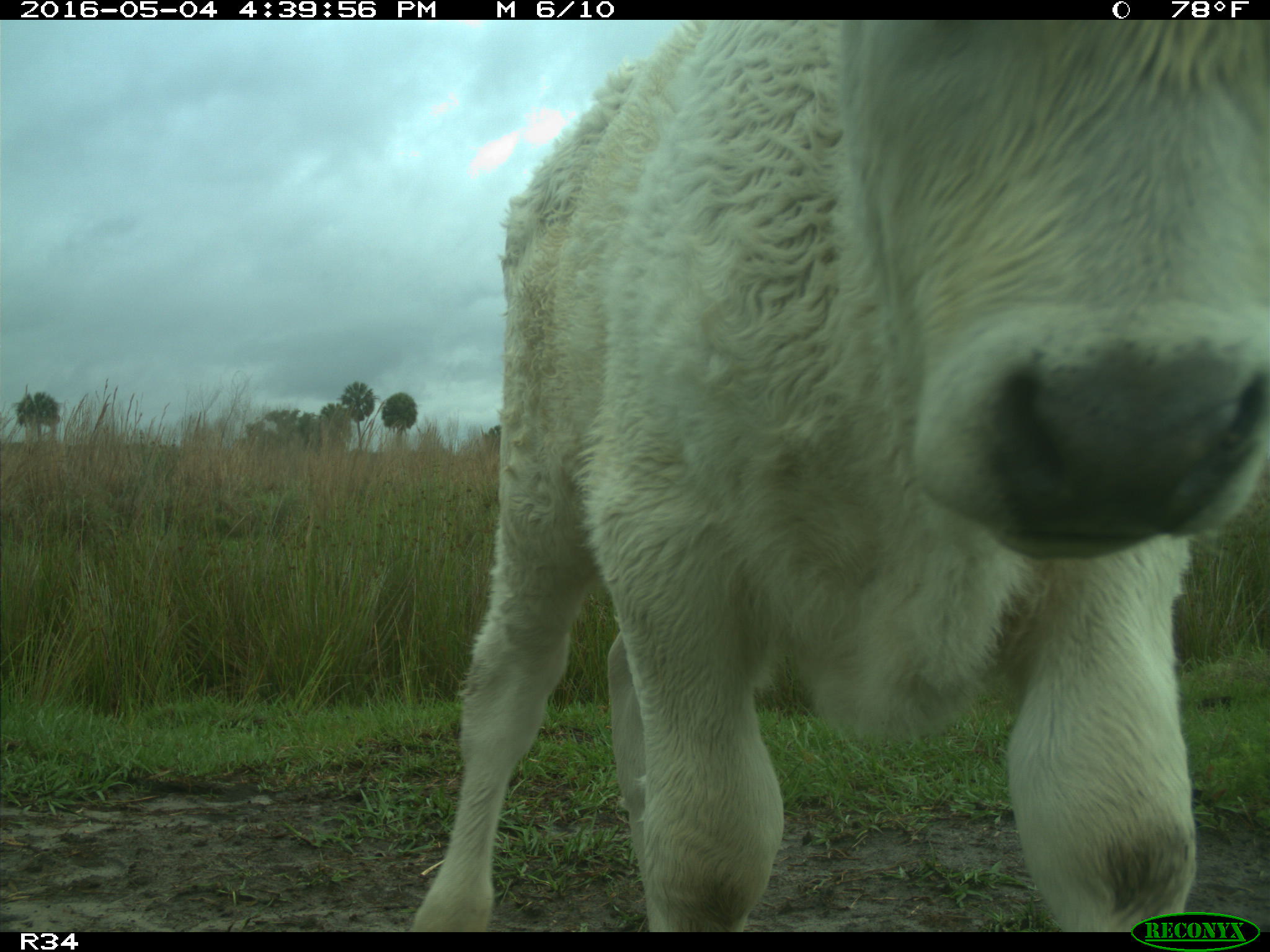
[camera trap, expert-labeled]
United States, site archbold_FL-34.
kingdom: Animalia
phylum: Chordata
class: Mammalia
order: Artiodactyla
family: Bovidae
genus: Bos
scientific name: Bos taurus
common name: domestic cow